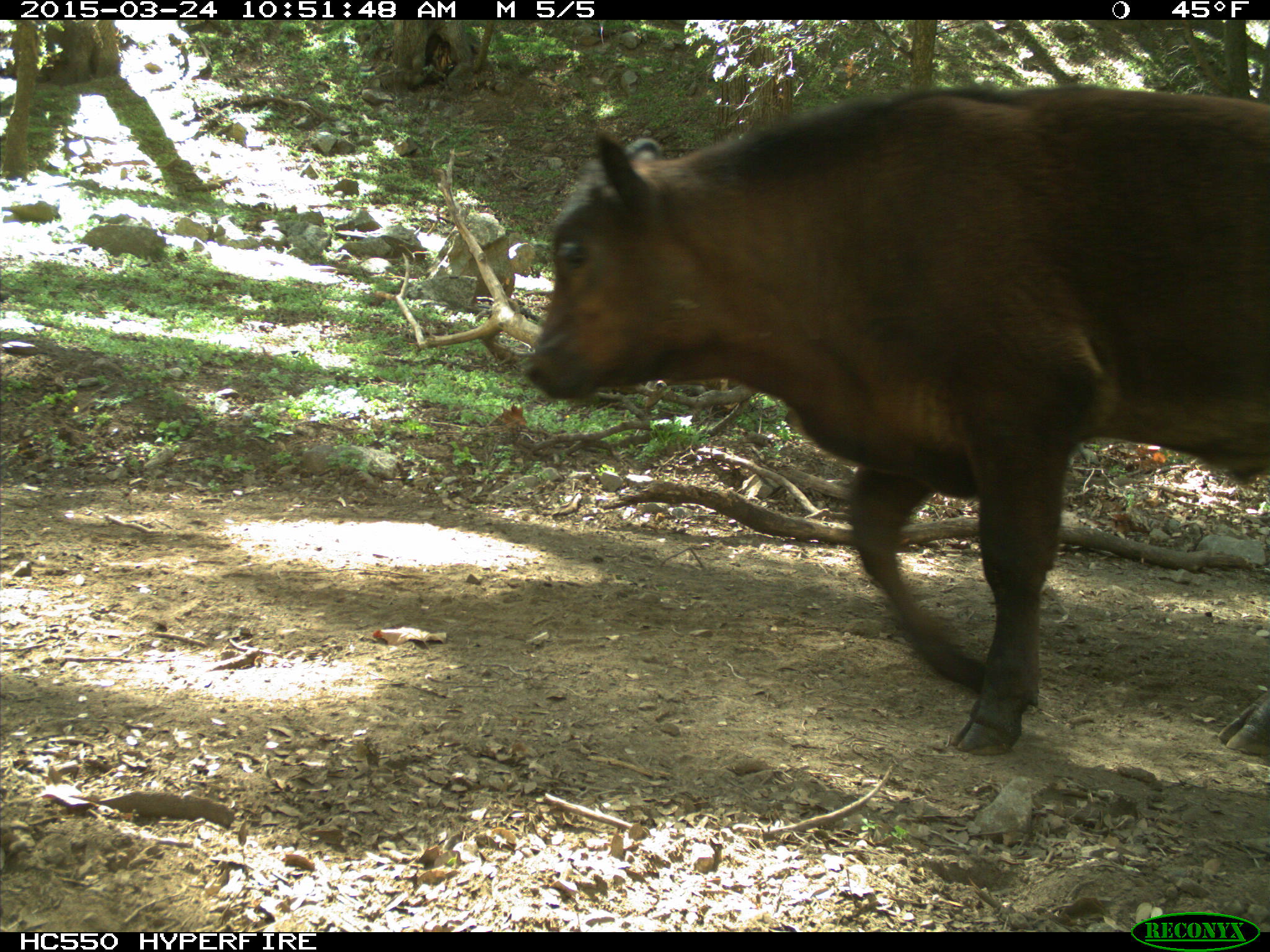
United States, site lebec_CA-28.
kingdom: Animalia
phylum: Chordata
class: Mammalia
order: Artiodactyla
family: Bovidae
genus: Bos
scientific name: Bos taurus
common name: domestic cow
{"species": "Bos taurus (domestic cow)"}